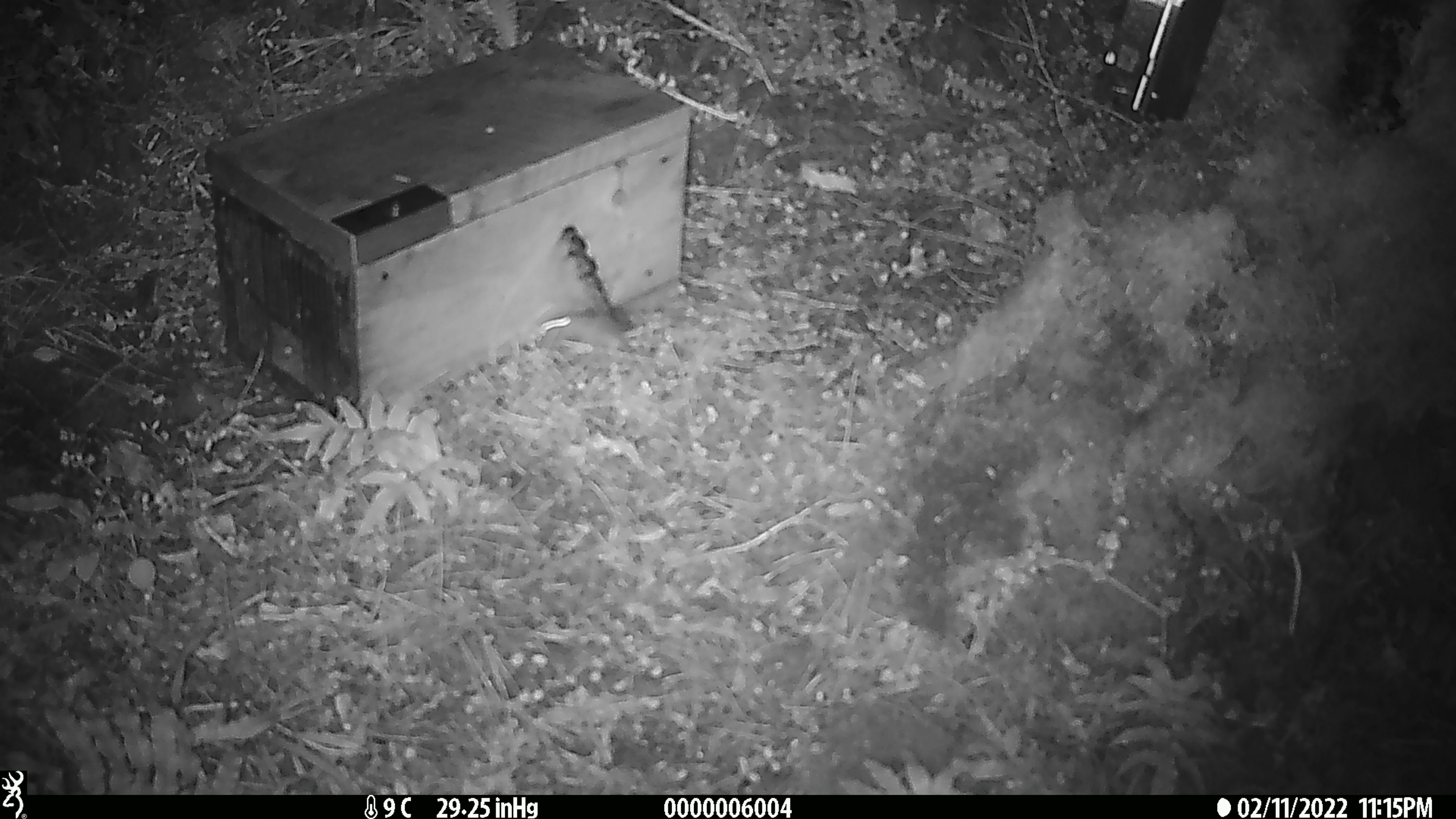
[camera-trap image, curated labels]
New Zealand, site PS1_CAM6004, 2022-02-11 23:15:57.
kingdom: Animalia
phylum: Chordata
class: Mammalia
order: Rodentia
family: Muridae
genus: Mus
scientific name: Mus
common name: mouse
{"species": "mouse (Mus)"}